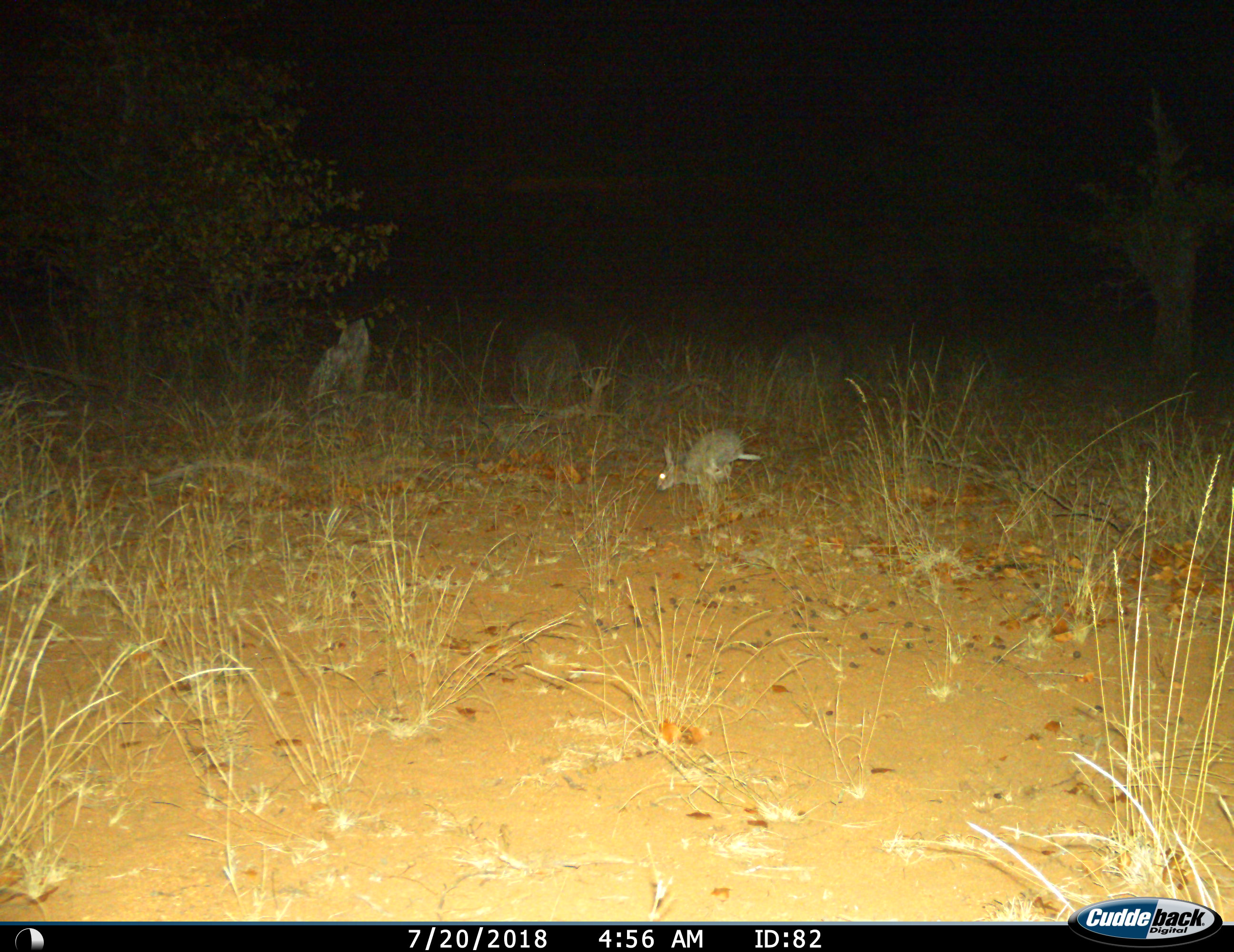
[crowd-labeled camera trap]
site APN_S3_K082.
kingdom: Animalia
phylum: Chordata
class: Mammalia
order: Lagomorpha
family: Leporidae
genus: Lepus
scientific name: Lepus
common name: hare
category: hareunknown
Hareunknown (hare) (Lepus), count 1. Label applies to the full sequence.